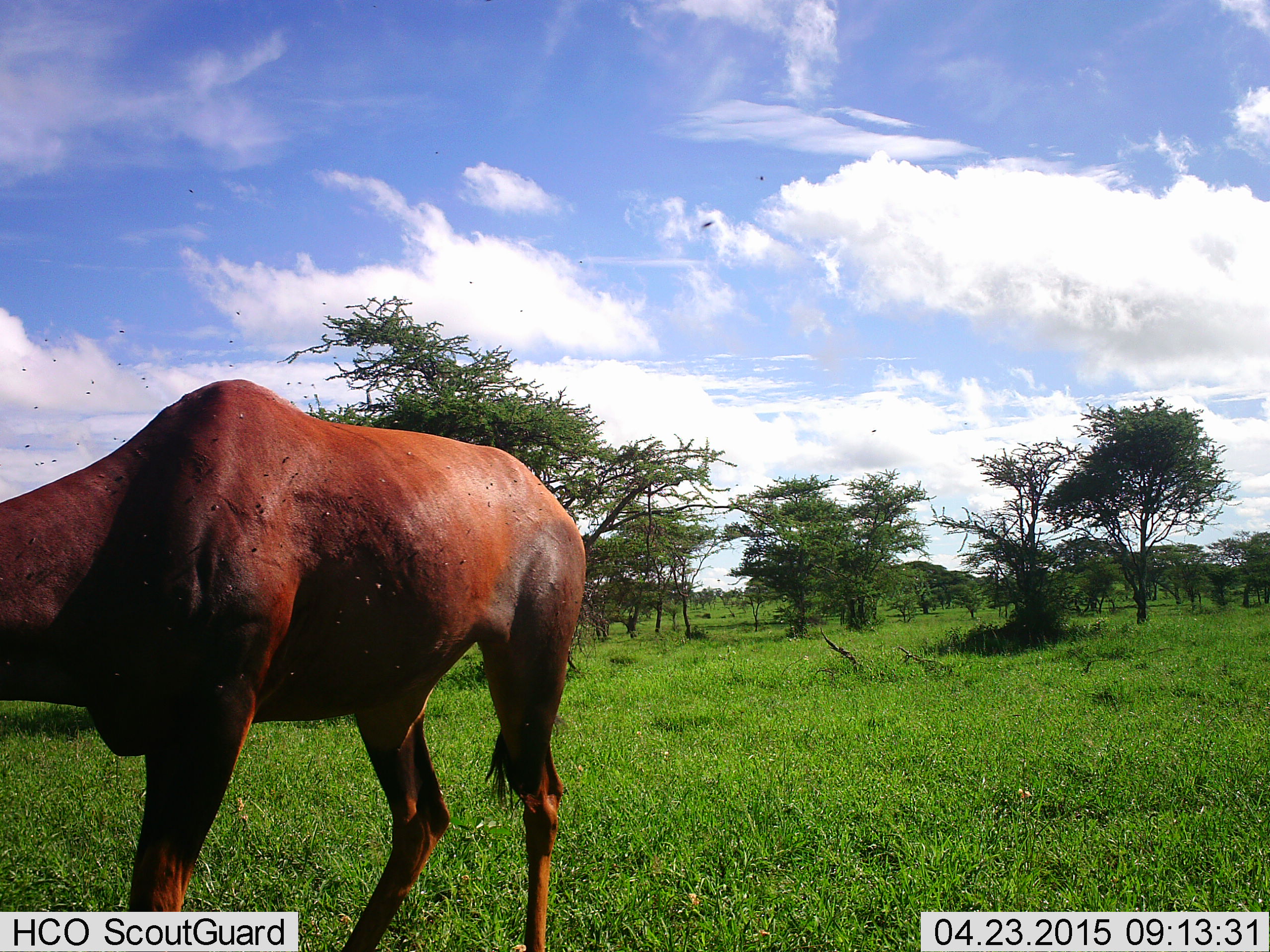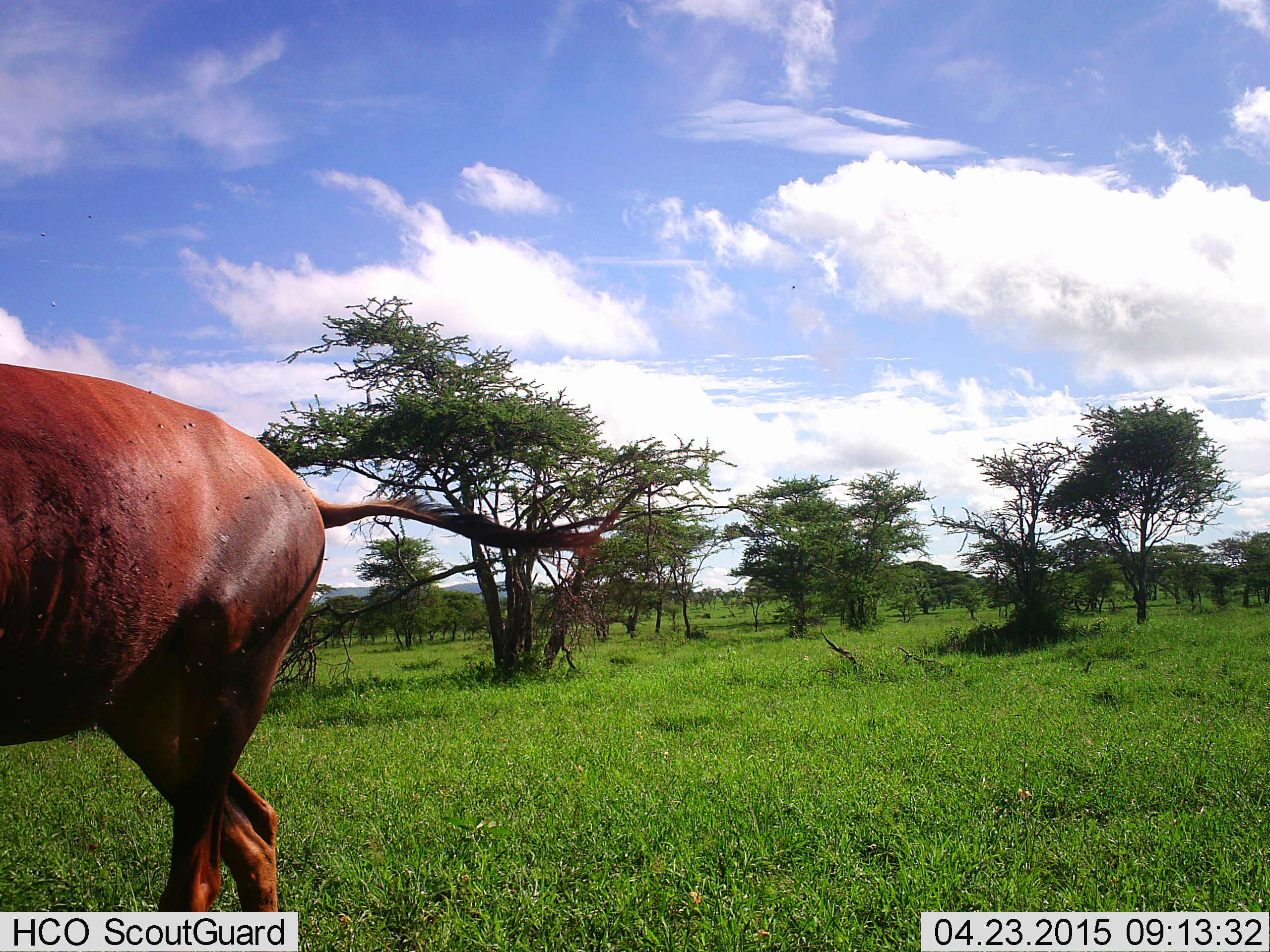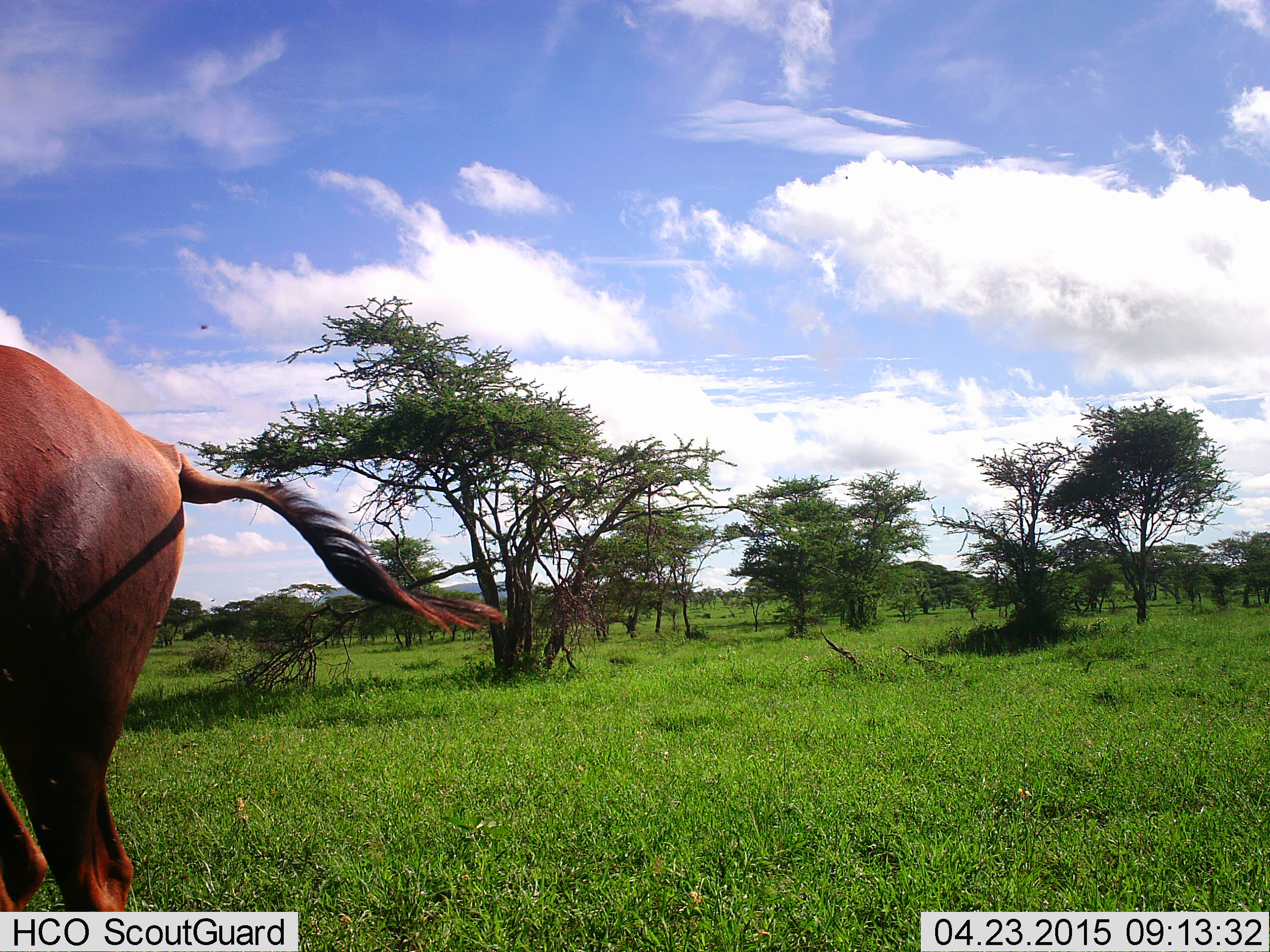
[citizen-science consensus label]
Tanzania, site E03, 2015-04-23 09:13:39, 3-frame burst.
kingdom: Animalia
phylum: Chordata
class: Mammalia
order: Artiodactyla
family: Bovidae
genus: Damaliscus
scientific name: Damaliscus lunatus jimela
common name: topi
Topi (Damaliscus lunatus jimela), count 1. Behavior (volunteer vote fractions): standing 10%, resting 0%, moving 100%, interacting 0%. Young present (vote fraction): 0%. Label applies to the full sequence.